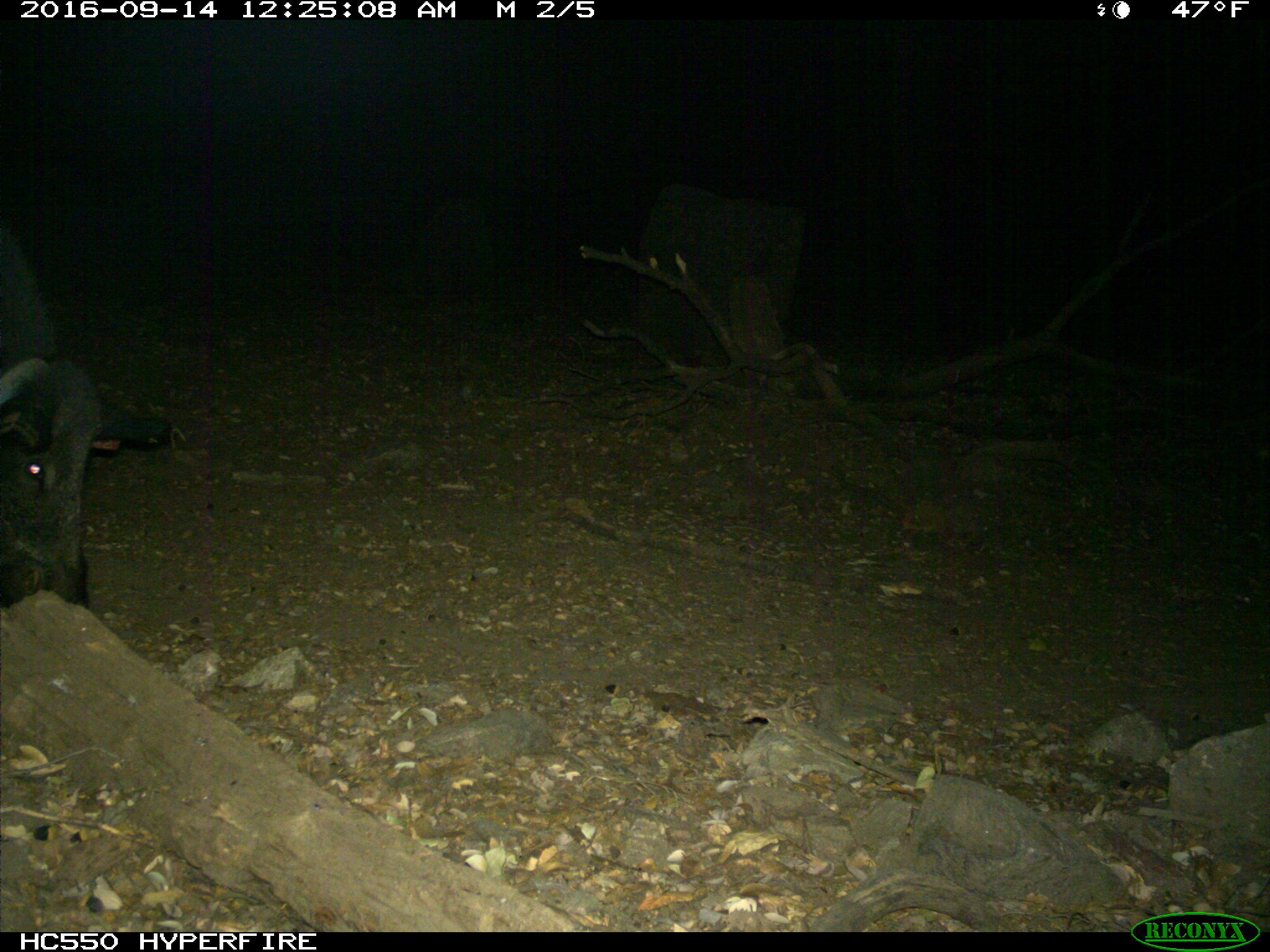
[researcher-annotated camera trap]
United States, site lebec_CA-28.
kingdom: Animalia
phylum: Chordata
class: Mammalia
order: Artiodactyla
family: Suidae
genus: Sus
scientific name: Sus scrofa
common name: wild boar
Sus scrofa (wild boar).